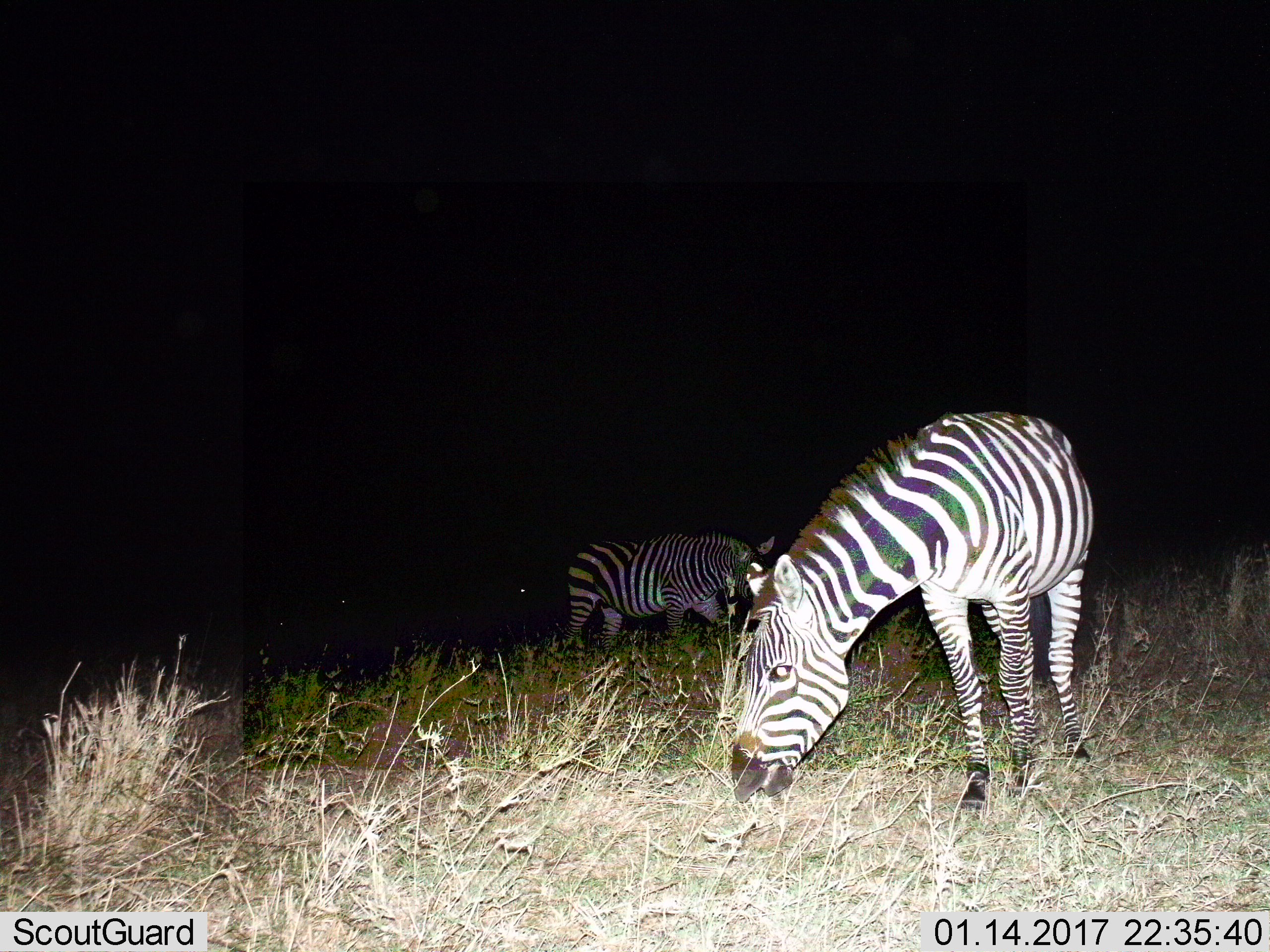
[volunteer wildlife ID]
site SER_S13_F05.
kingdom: Animalia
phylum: Chordata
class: Mammalia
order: Perissodactyla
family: Equidae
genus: Equus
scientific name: Equus quagga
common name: plains zebra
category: zebraplains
Zebraplains (plains zebra) (Equus quagga), count 2. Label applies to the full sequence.